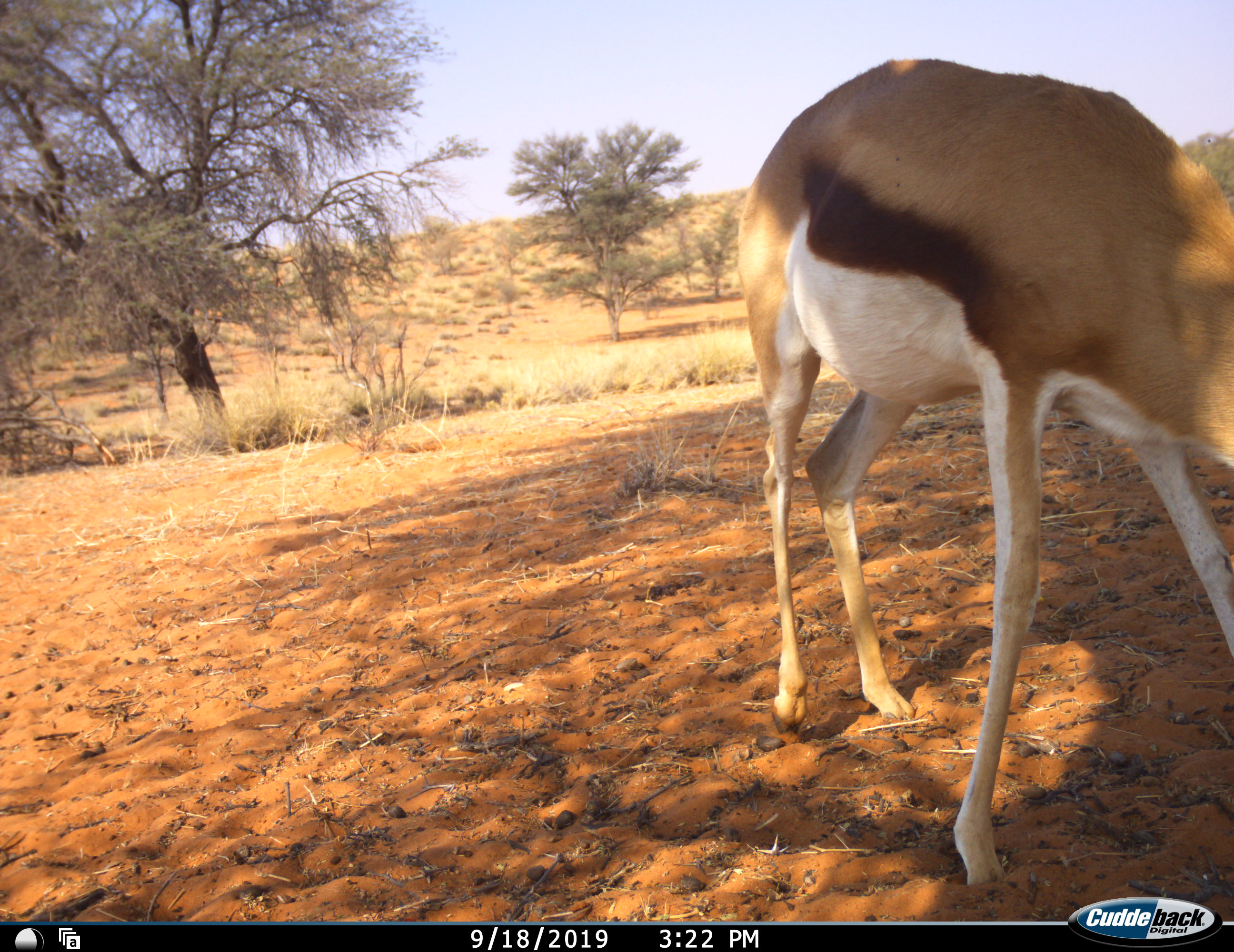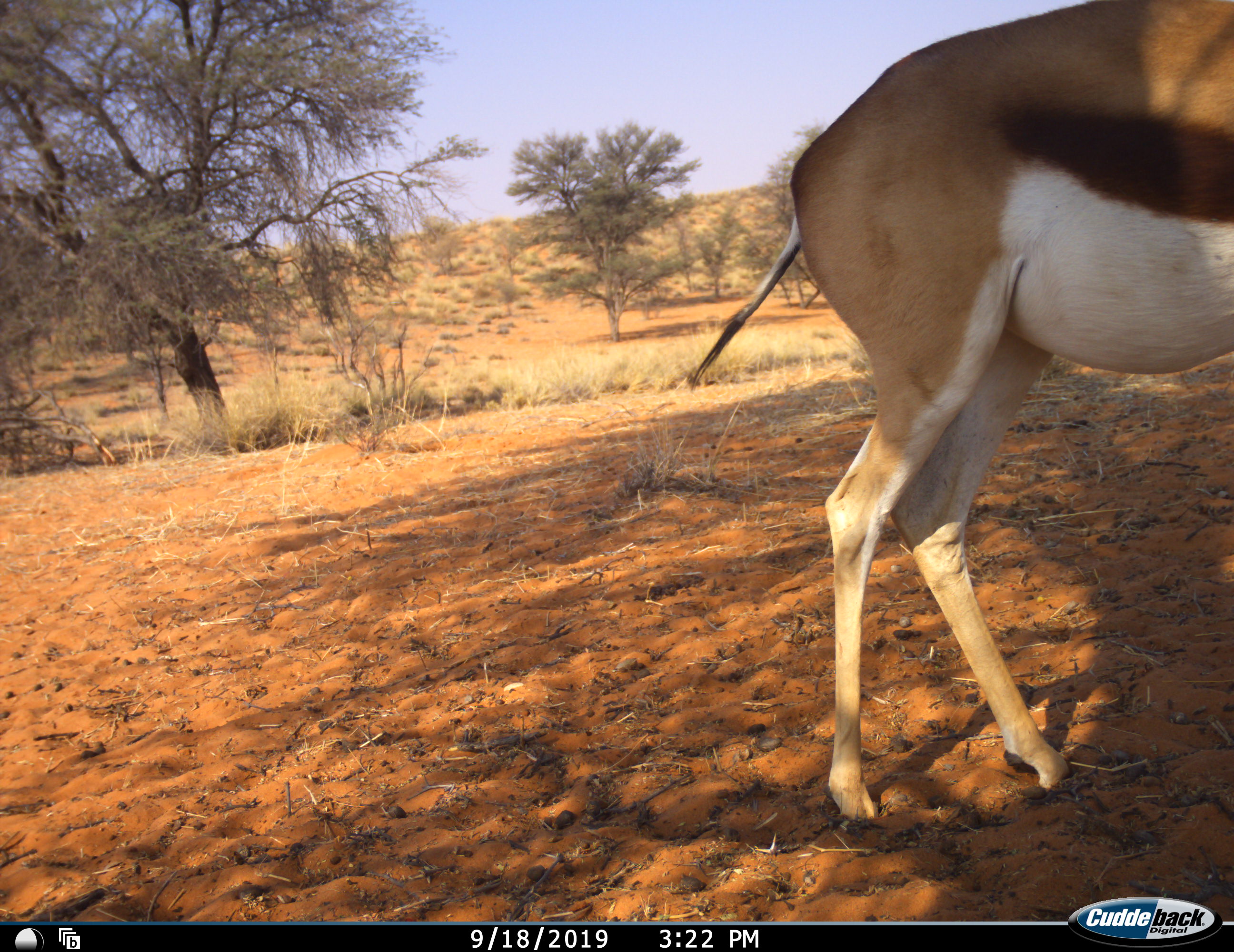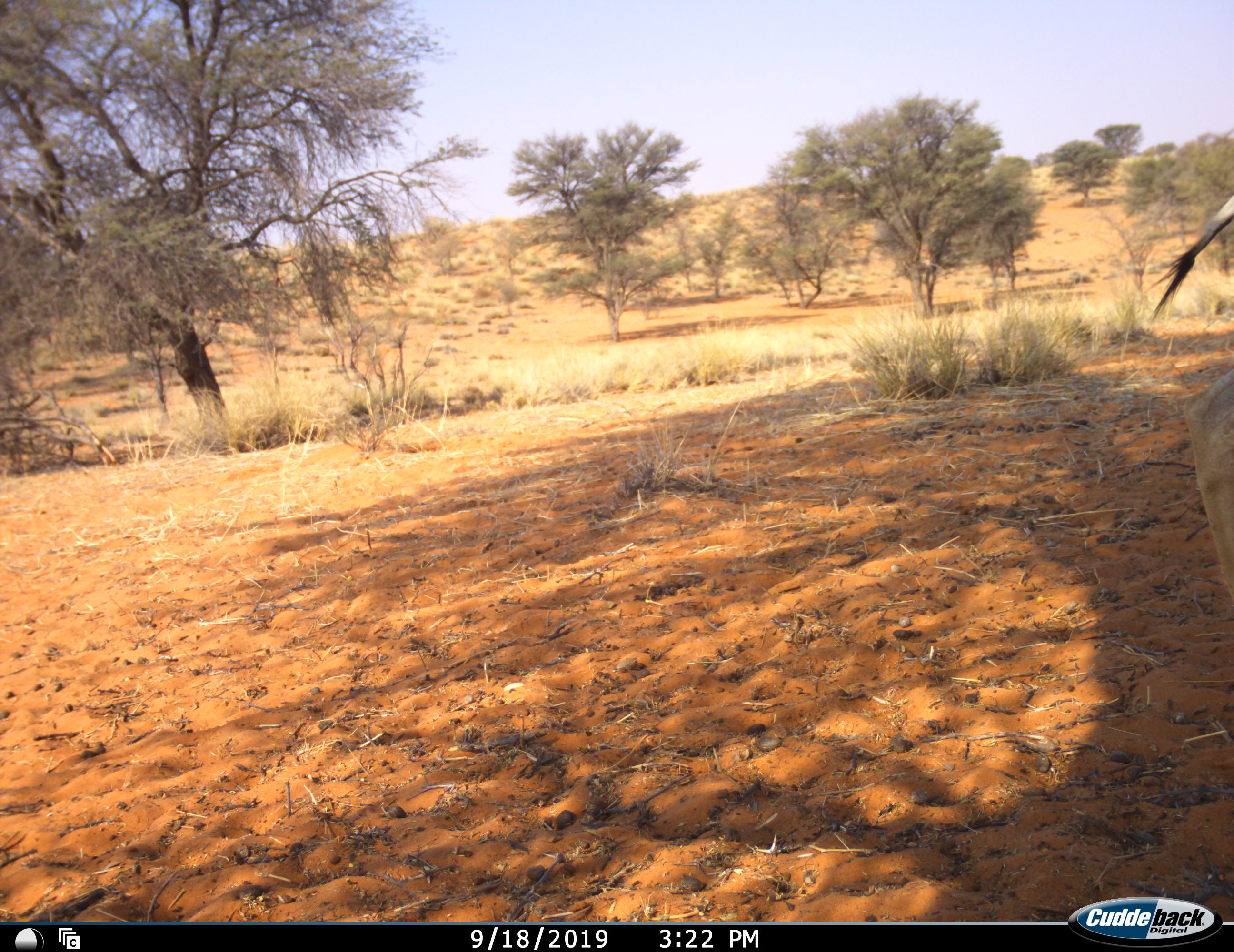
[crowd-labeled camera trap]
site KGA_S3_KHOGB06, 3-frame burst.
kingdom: Animalia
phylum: Chordata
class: Mammalia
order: Artiodactyla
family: Bovidae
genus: Antidorcas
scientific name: Antidorcas marsupialis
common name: springbok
Springbok (Antidorcas marsupialis), count 1. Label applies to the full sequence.